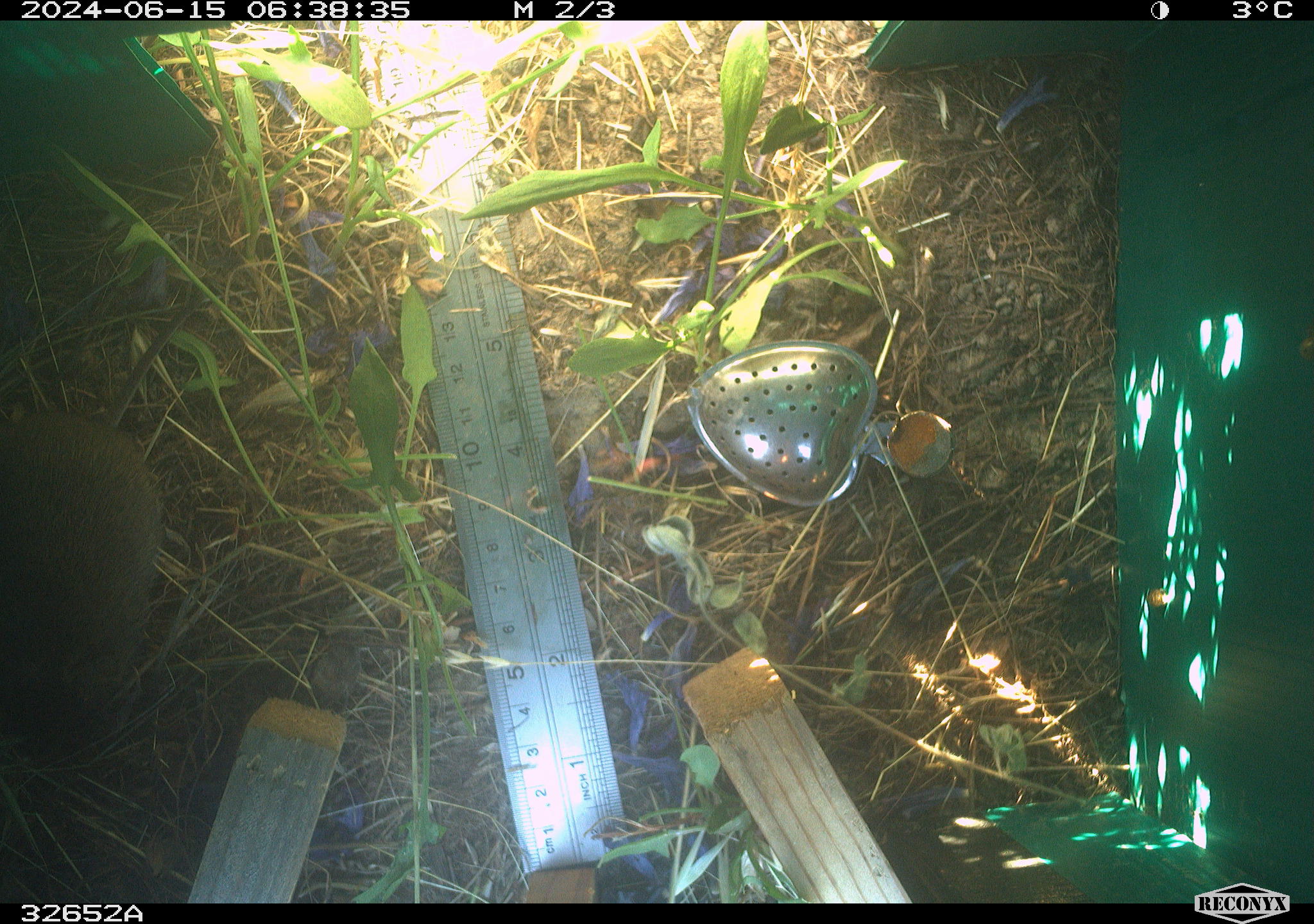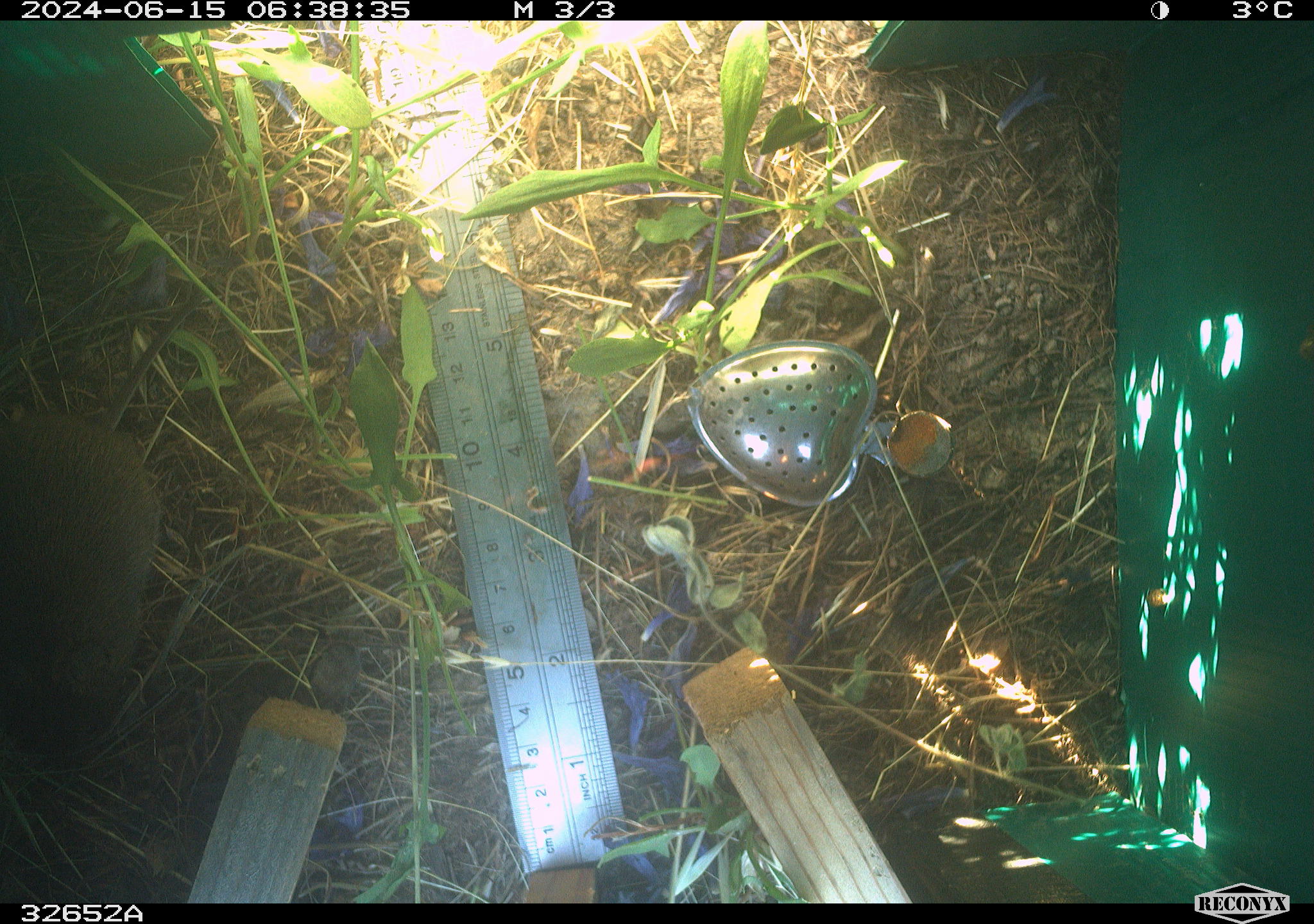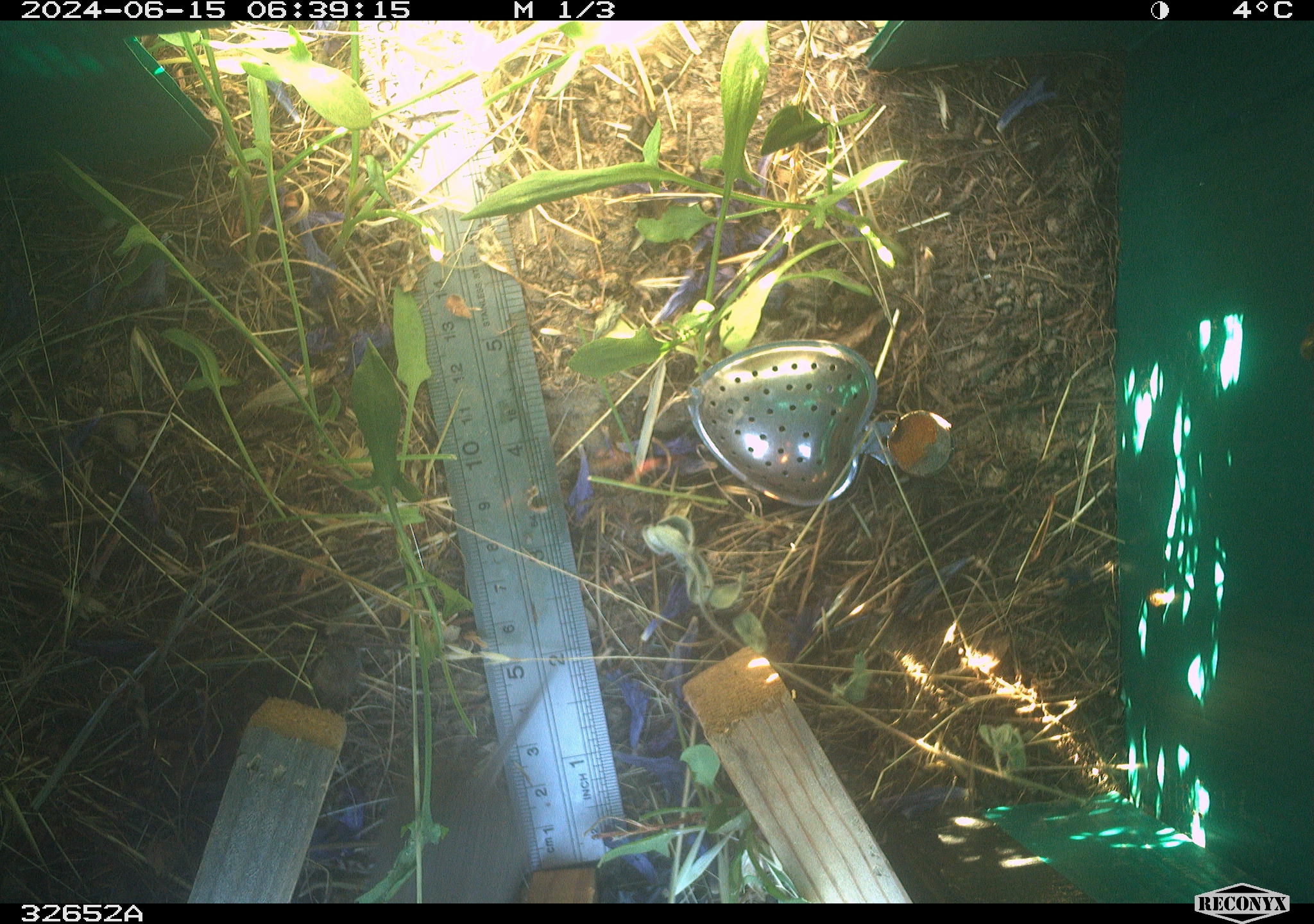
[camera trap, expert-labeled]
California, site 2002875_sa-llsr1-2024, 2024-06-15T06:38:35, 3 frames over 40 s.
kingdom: Animalia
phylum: Chordata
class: Mammalia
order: Rodentia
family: Cricetidae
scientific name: Arvicolinae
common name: voles, lemmings, and muskrats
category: arvicolinae subfamily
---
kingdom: Animalia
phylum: Chordata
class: Mammalia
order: Rodentia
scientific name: Rodentia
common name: rodent